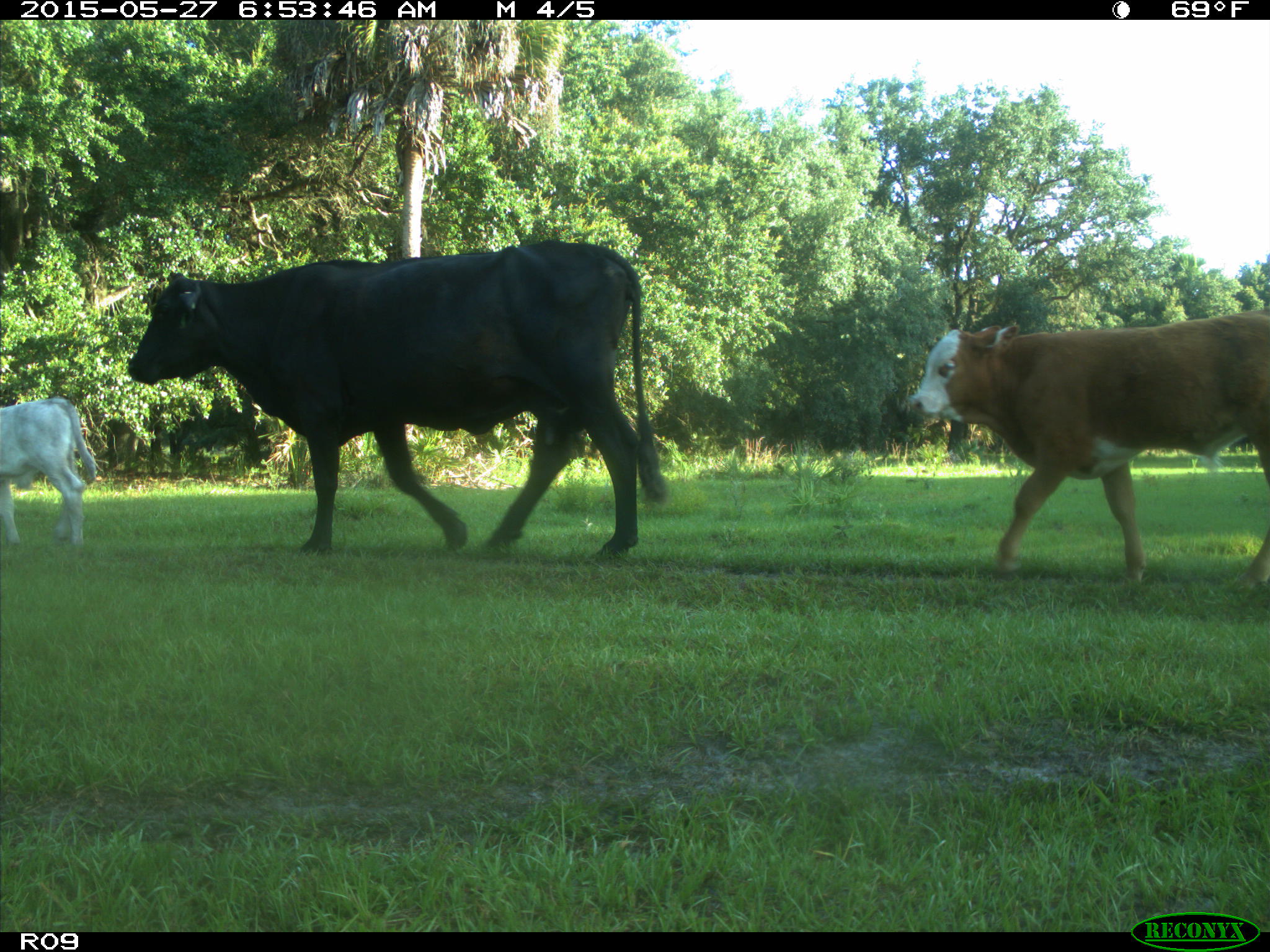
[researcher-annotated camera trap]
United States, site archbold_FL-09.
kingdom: Animalia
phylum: Chordata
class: Mammalia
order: Artiodactyla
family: Bovidae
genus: Bos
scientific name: Bos taurus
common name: domestic cow